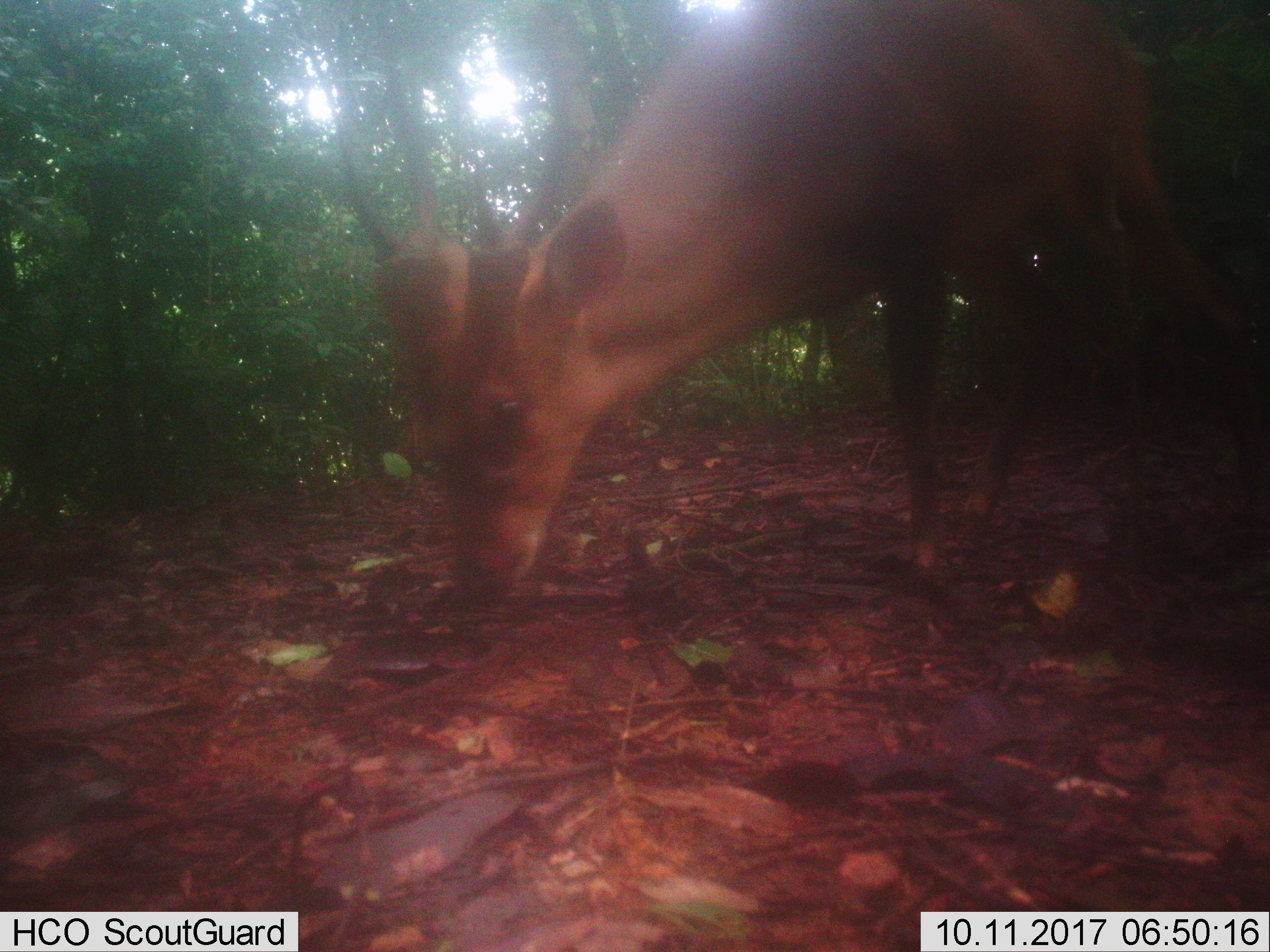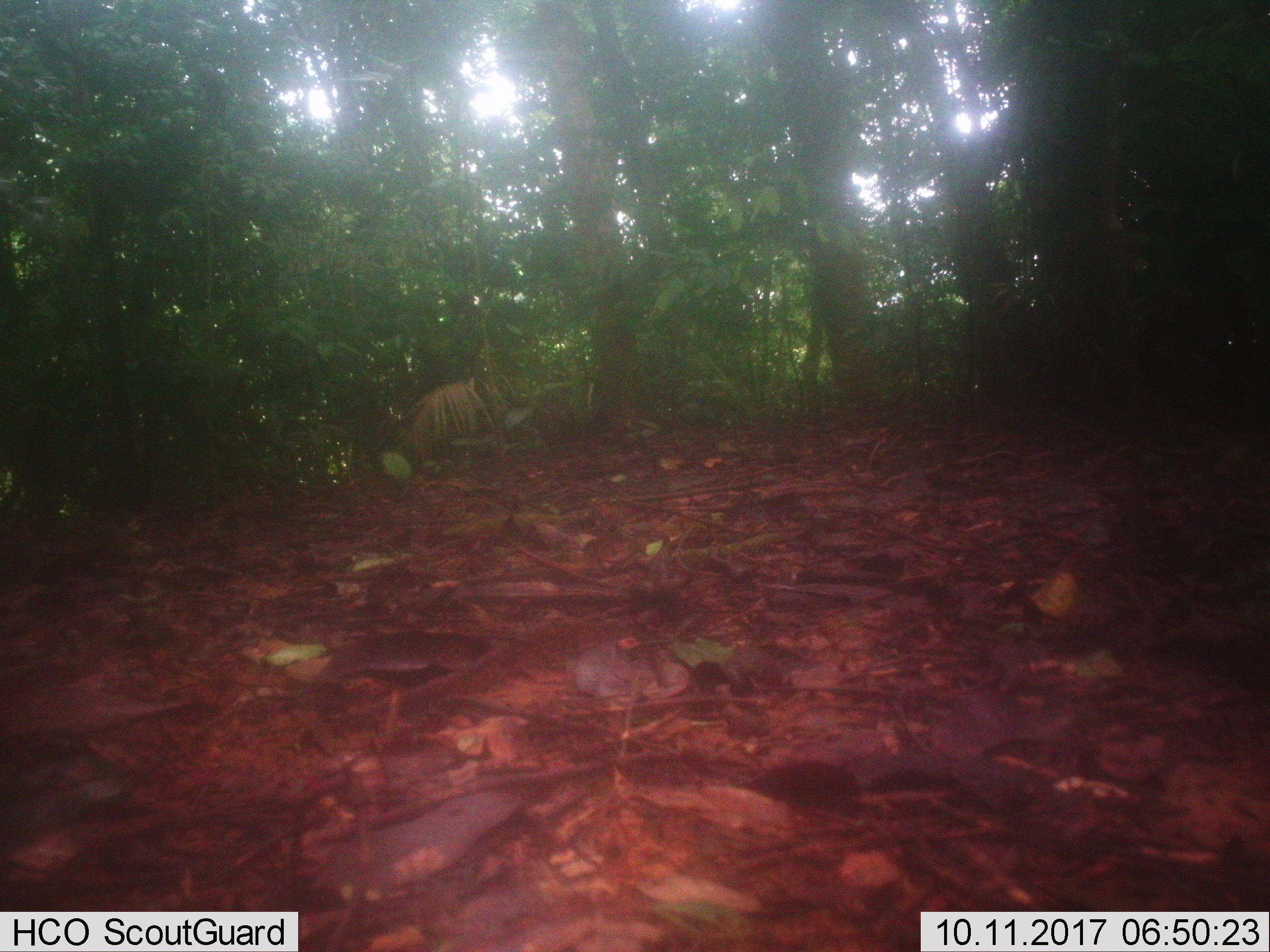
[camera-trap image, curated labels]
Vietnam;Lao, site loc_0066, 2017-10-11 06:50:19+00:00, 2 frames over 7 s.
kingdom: Animalia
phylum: Chordata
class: Mammalia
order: Artiodactyla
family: Cervidae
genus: Muntiacus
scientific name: Muntiacus vuquangensis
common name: large-antlered muntjac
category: large antlered muntjac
Large antlered muntjac (large-antlered muntjac) (Muntiacus vuquangensis). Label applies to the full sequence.